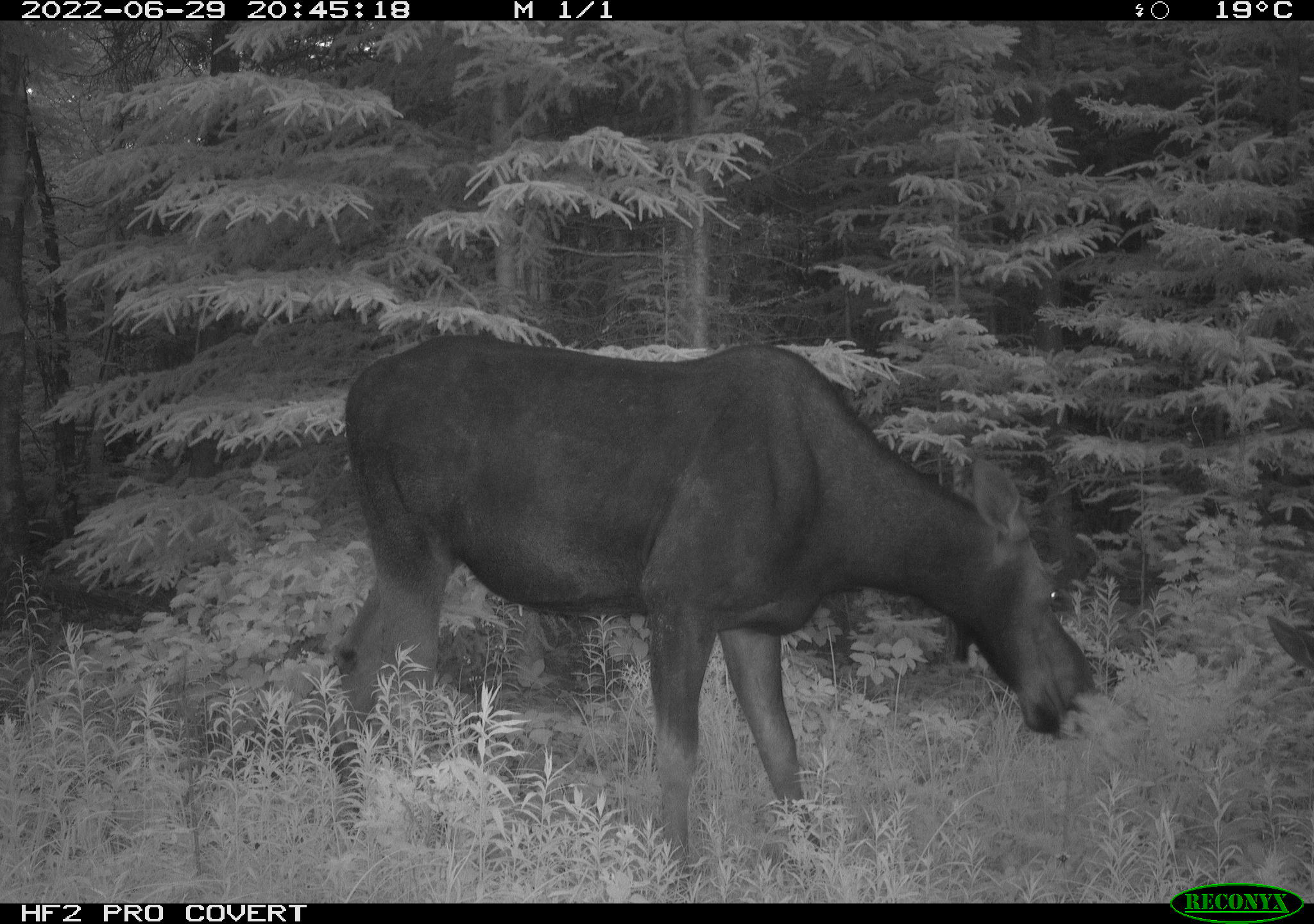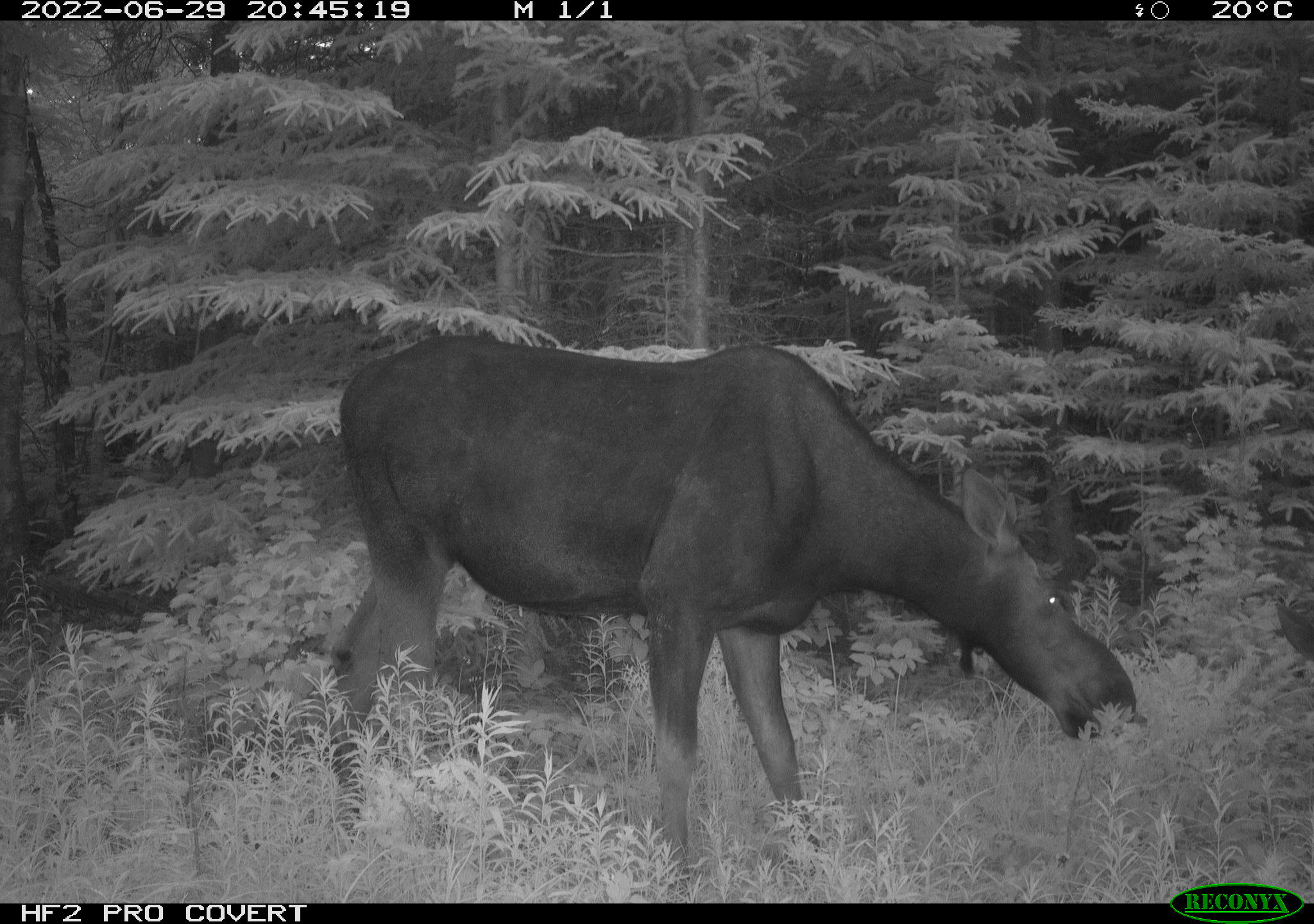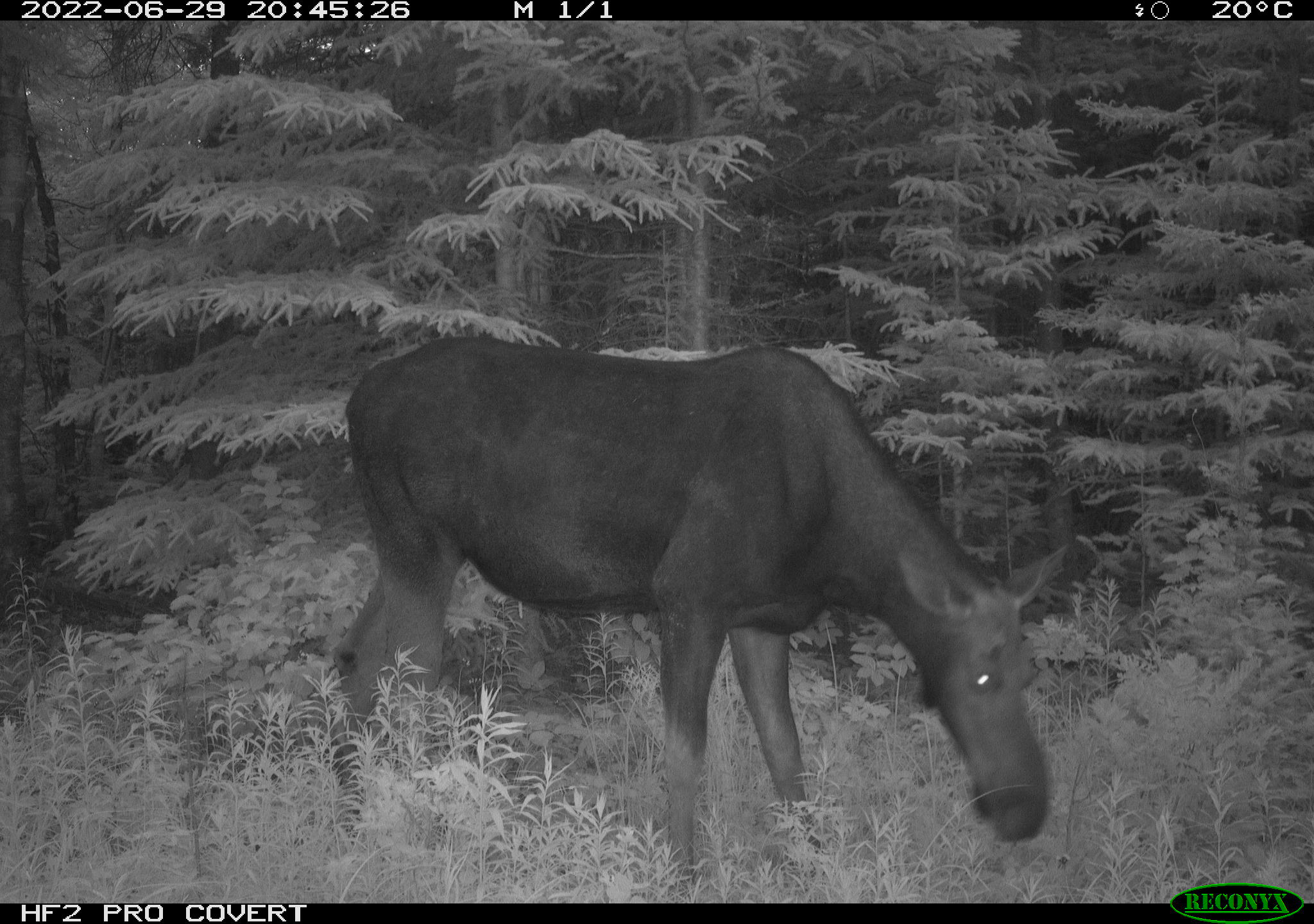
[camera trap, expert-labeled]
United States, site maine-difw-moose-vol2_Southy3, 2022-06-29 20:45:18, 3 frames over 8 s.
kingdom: Animalia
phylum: Chordata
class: Mammalia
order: Artiodactyla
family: Cervidae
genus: Alces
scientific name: Alces alces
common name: moose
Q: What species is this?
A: Moose (Alces alces).